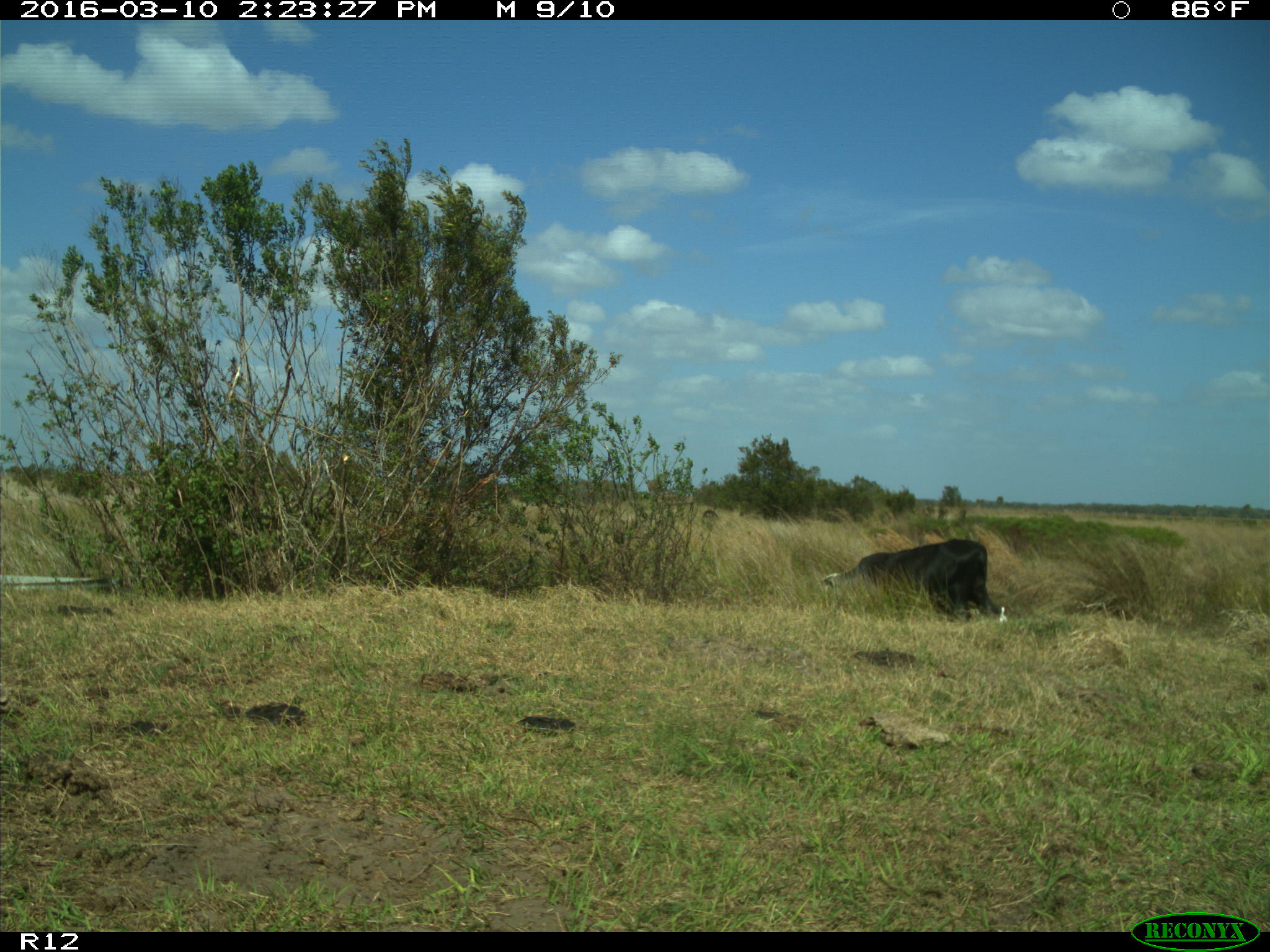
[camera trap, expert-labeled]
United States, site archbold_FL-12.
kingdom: Animalia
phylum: Chordata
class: Mammalia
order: Artiodactyla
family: Bovidae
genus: Bos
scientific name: Bos taurus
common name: domestic cow